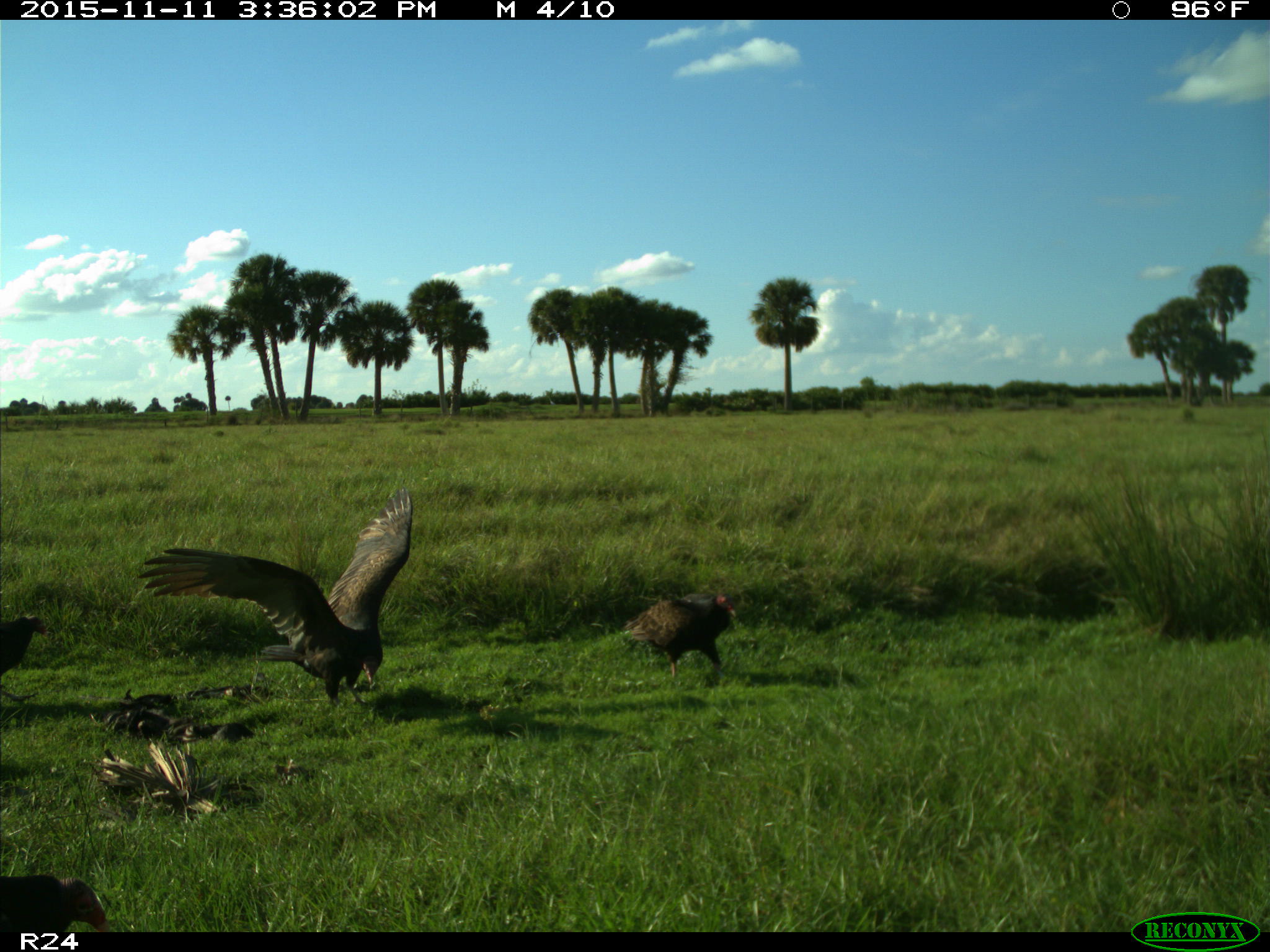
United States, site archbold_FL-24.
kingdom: Animalia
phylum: Chordata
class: Aves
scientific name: Aves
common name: birds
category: unidentified bird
Unidentified bird (birds) (Aves).